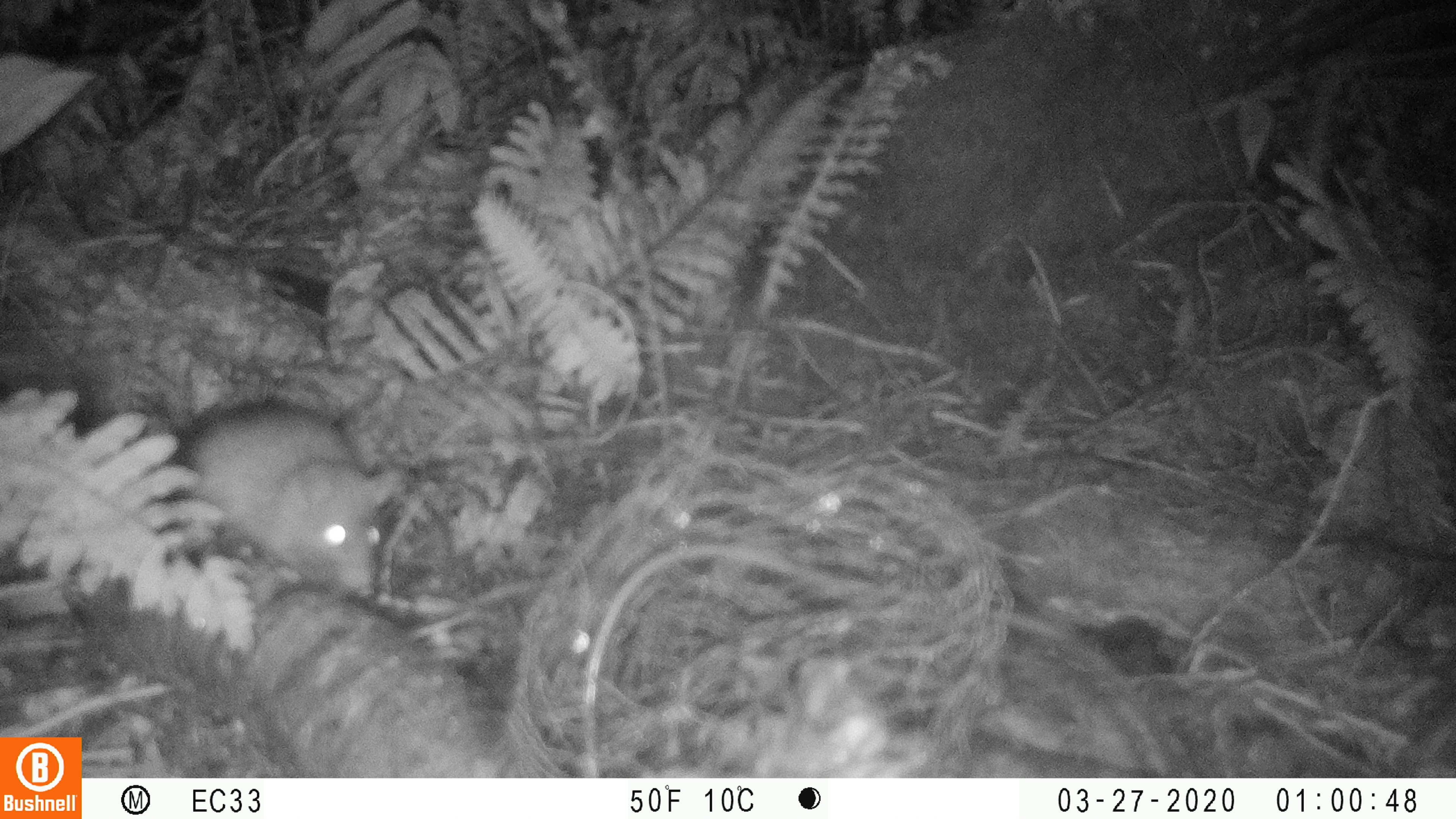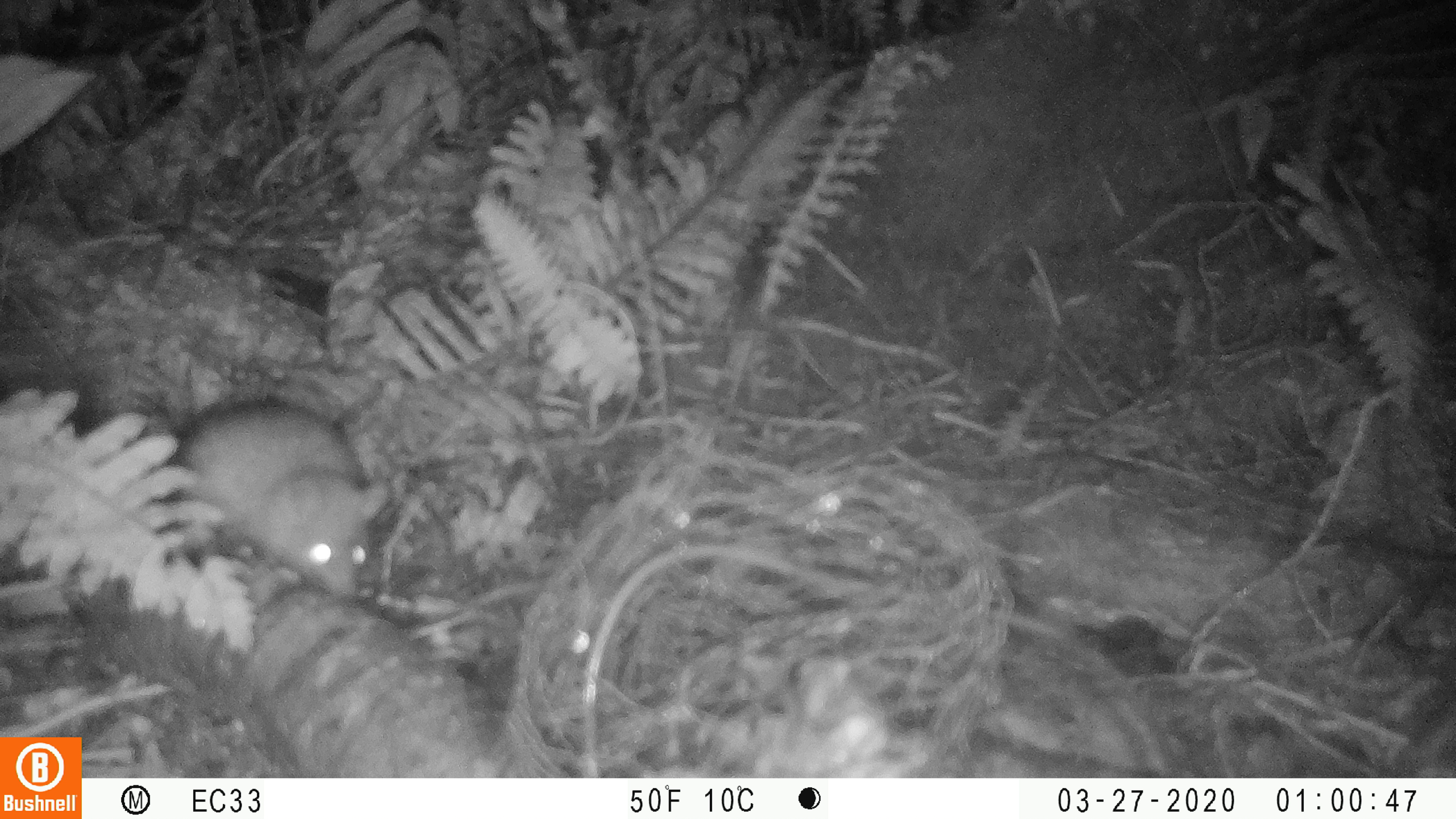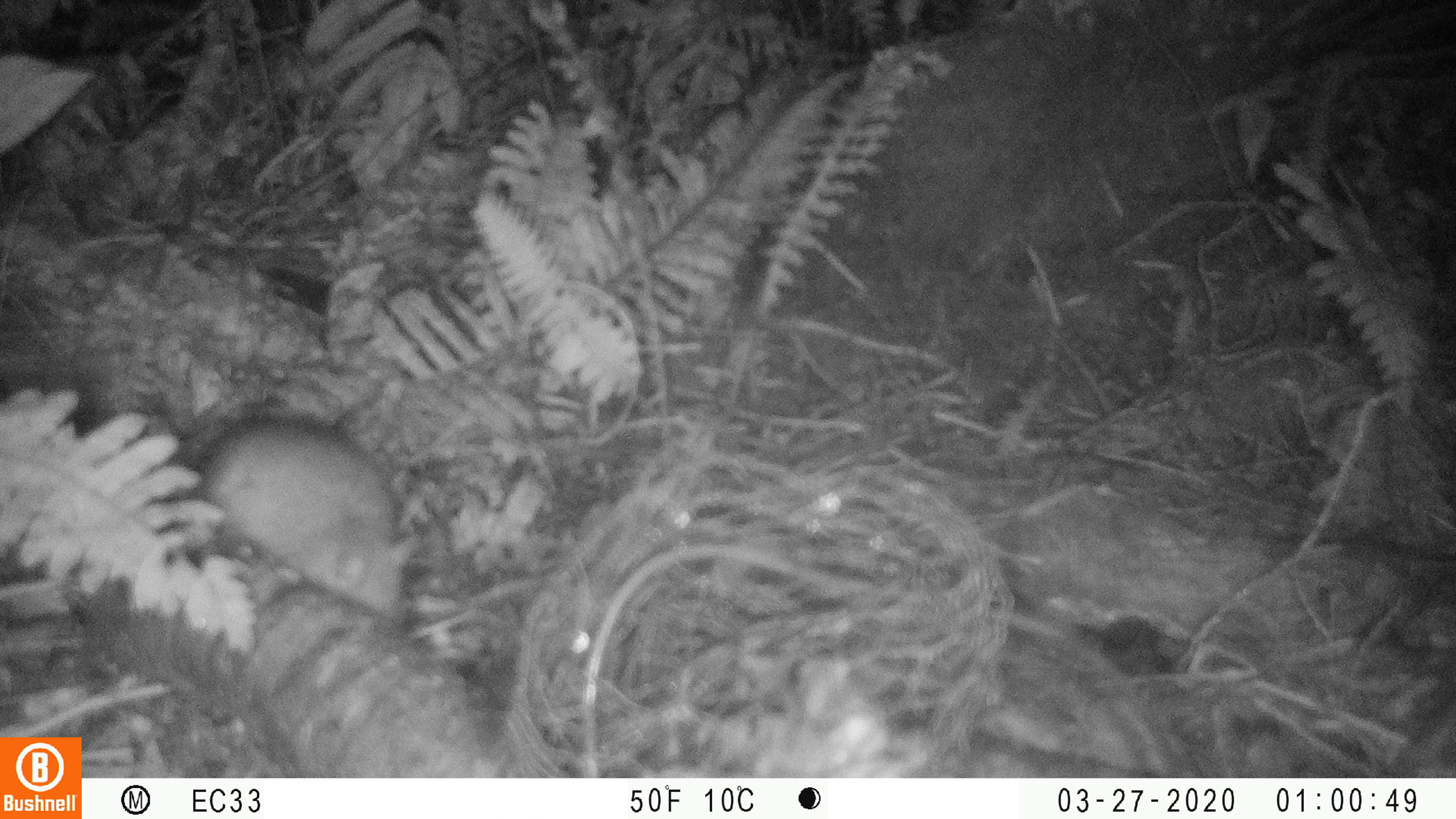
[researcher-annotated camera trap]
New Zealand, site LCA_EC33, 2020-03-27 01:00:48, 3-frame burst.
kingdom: Animalia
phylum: Chordata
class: Mammalia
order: Rodentia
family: Muridae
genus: Rattus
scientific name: Rattus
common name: rat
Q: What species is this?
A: Rat (Rattus).